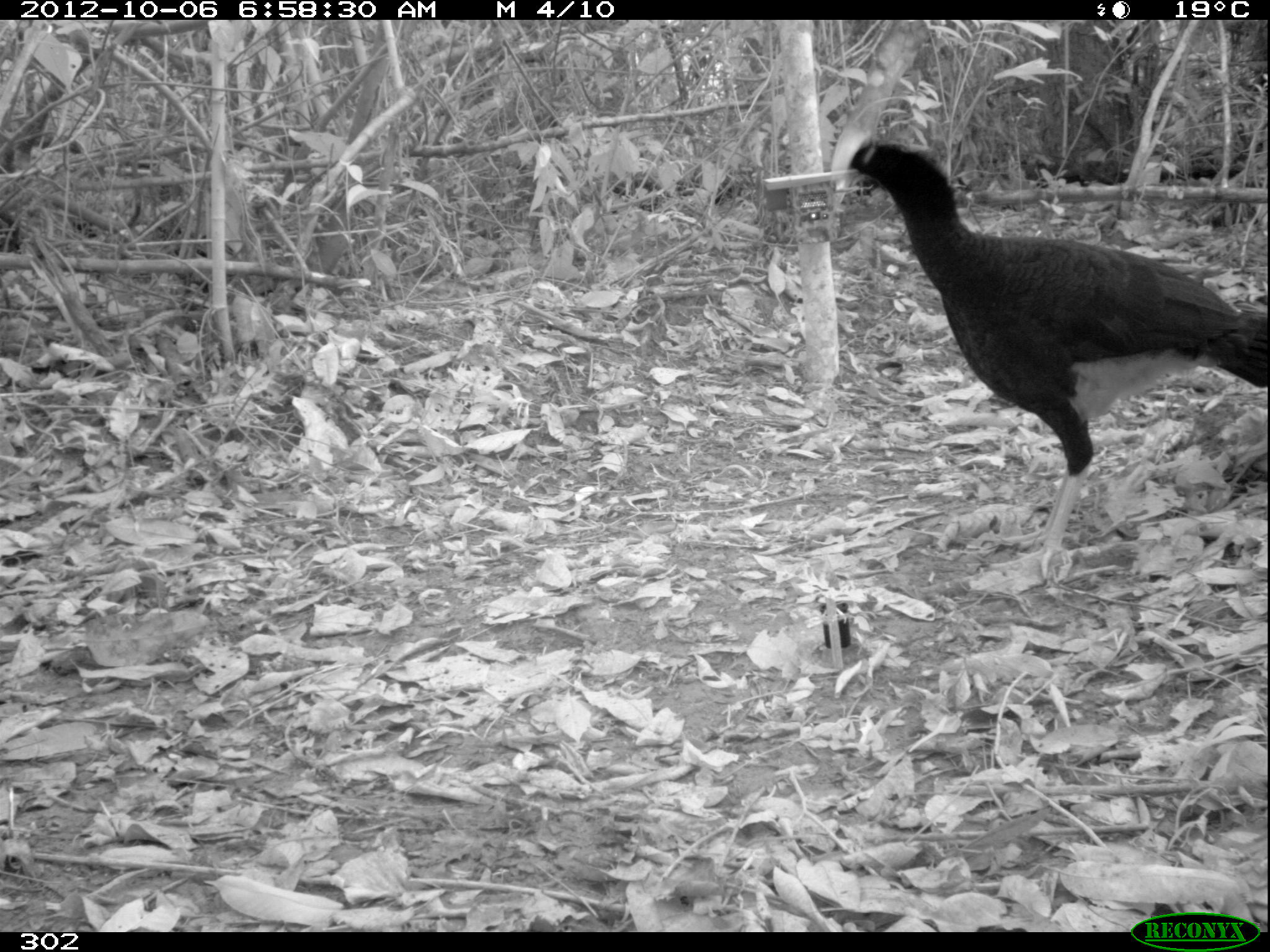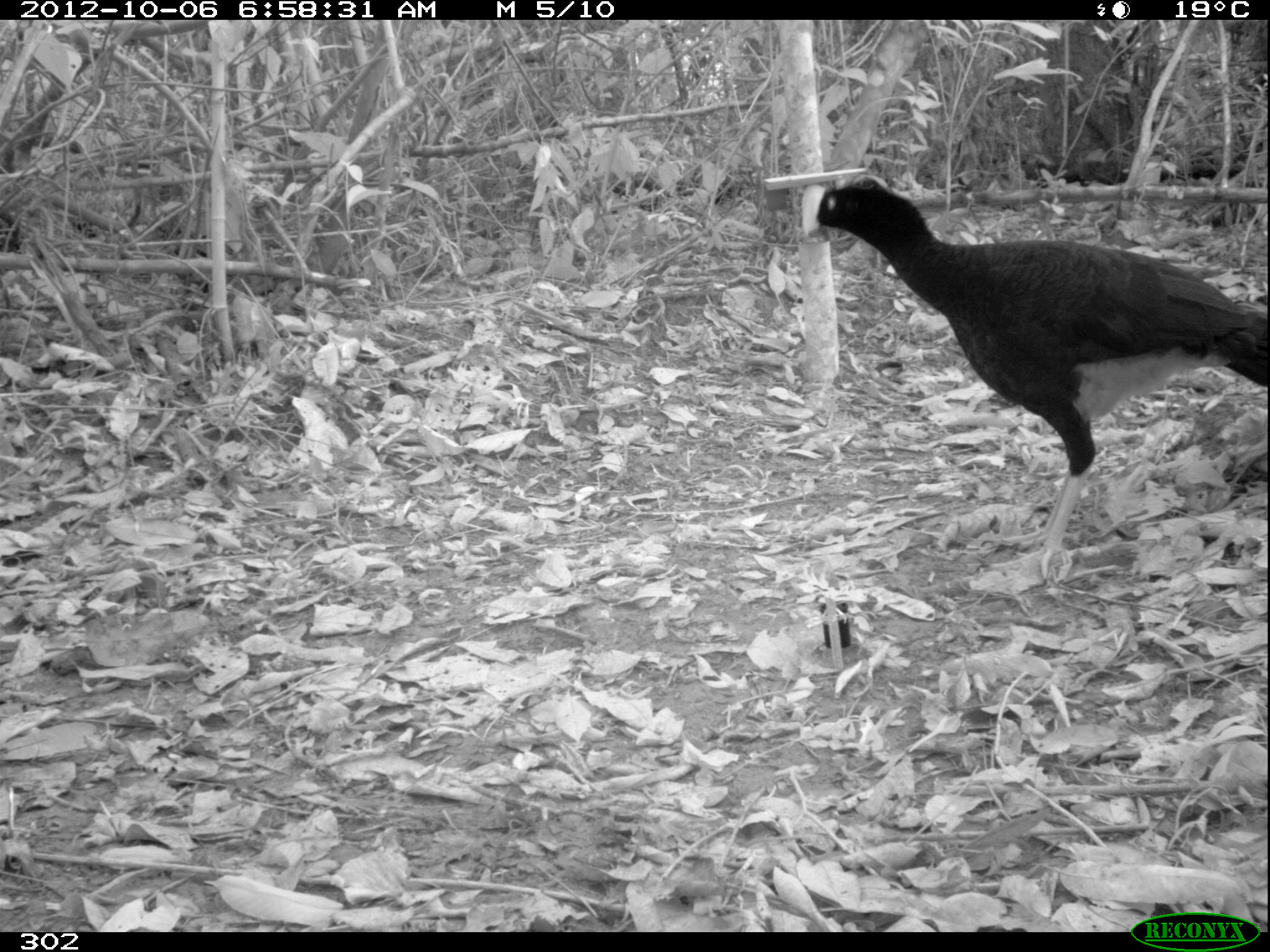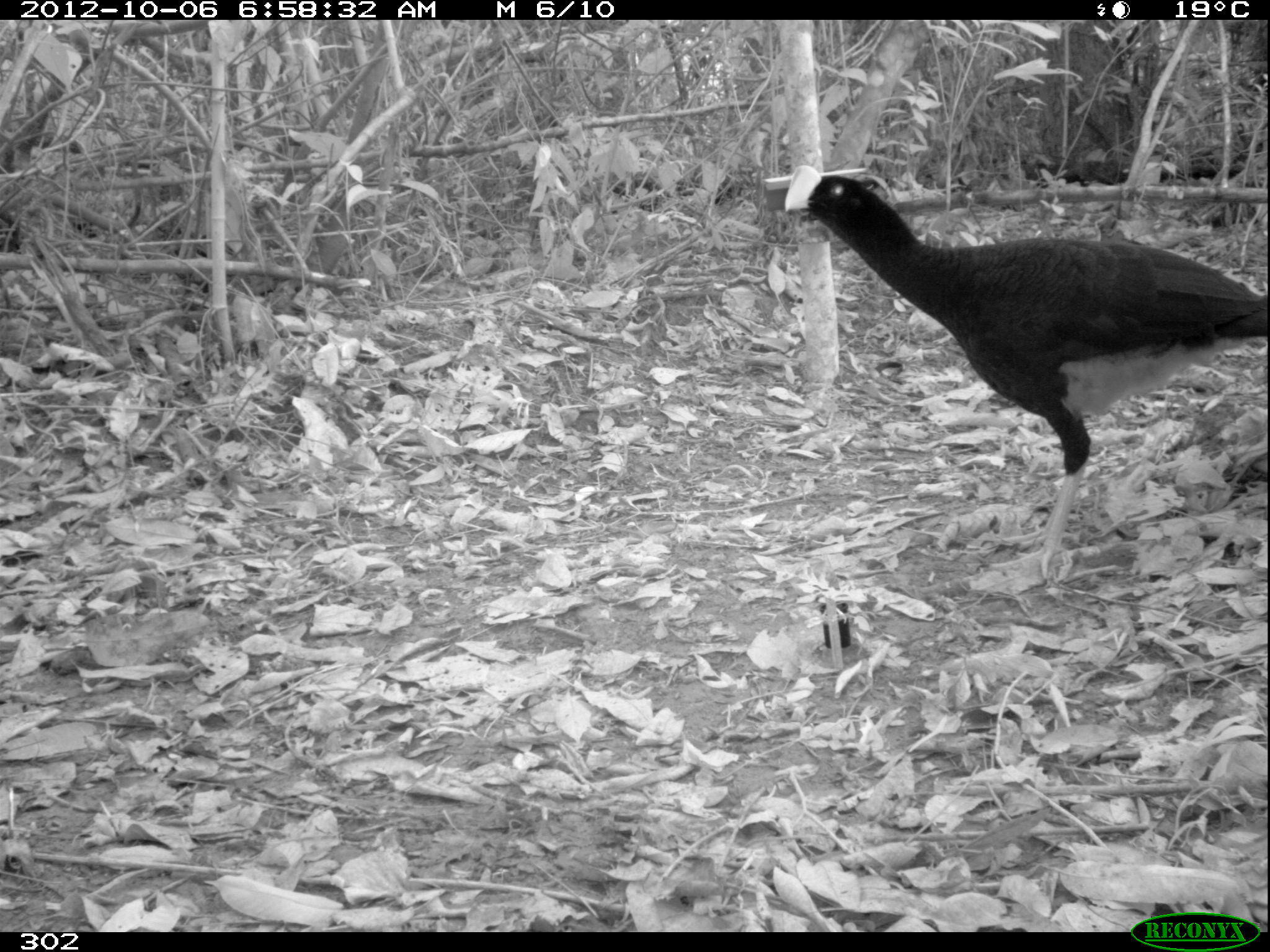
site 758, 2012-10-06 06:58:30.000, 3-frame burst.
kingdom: Animalia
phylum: Chordata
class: Aves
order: Galliformes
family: Cracidae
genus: Mitu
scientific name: Mitu tuberosum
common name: razor-billed curassow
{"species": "Mitu tuberosum (razor-billed curassow)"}